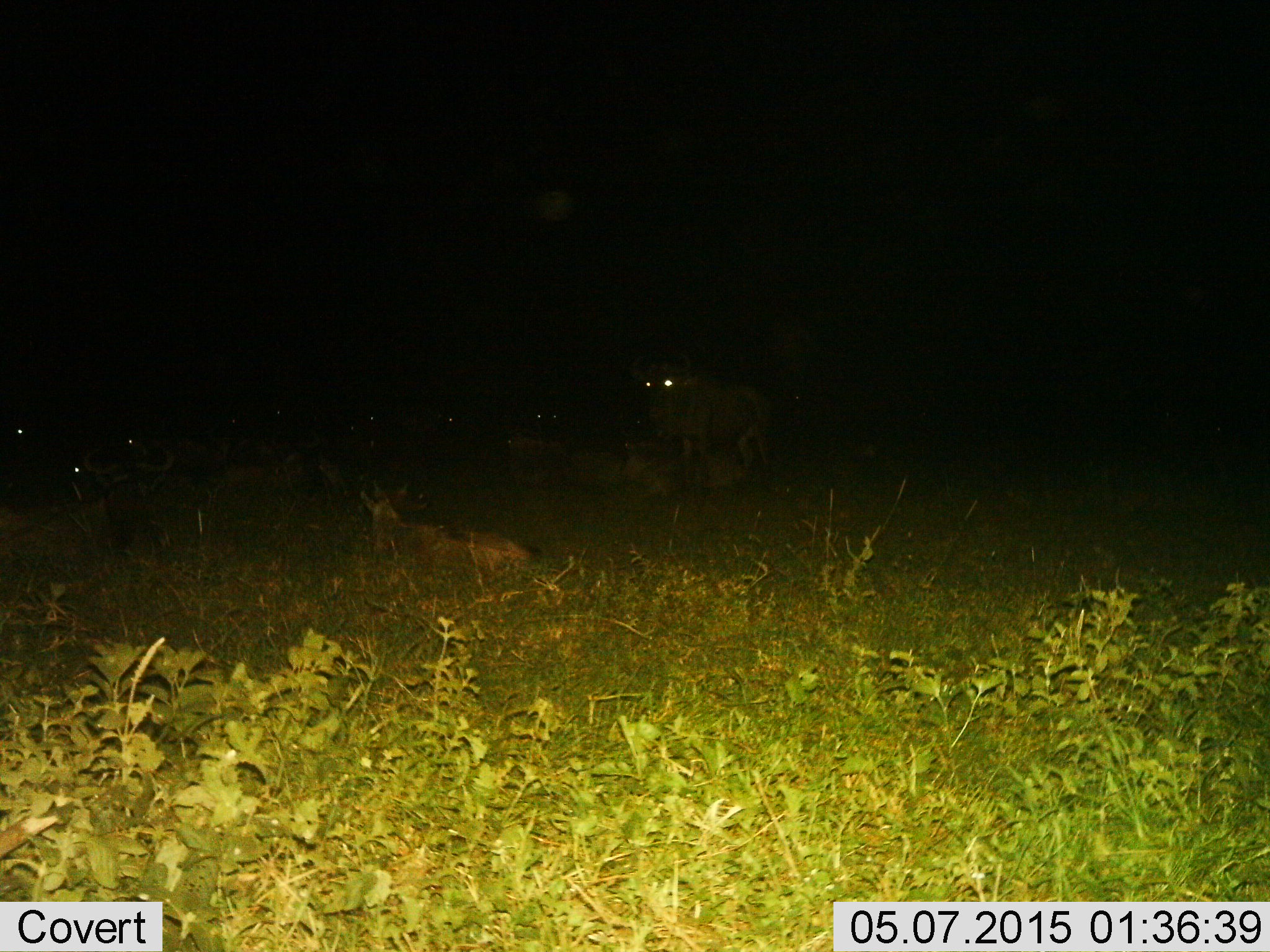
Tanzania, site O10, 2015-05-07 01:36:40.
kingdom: Animalia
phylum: Chordata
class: Mammalia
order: Artiodactyla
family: Bovidae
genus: Connochaetes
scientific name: Connochaetes taurinus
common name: blue wildebeest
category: wildebeest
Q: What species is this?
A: Wildebeest (blue wildebeest) (Connochaetes taurinus).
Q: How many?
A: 8.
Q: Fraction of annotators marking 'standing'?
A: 70%.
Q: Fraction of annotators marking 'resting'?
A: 70%.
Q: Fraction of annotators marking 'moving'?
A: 0%.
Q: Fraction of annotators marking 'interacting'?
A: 0%.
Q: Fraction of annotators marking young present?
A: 40%.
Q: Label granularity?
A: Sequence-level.